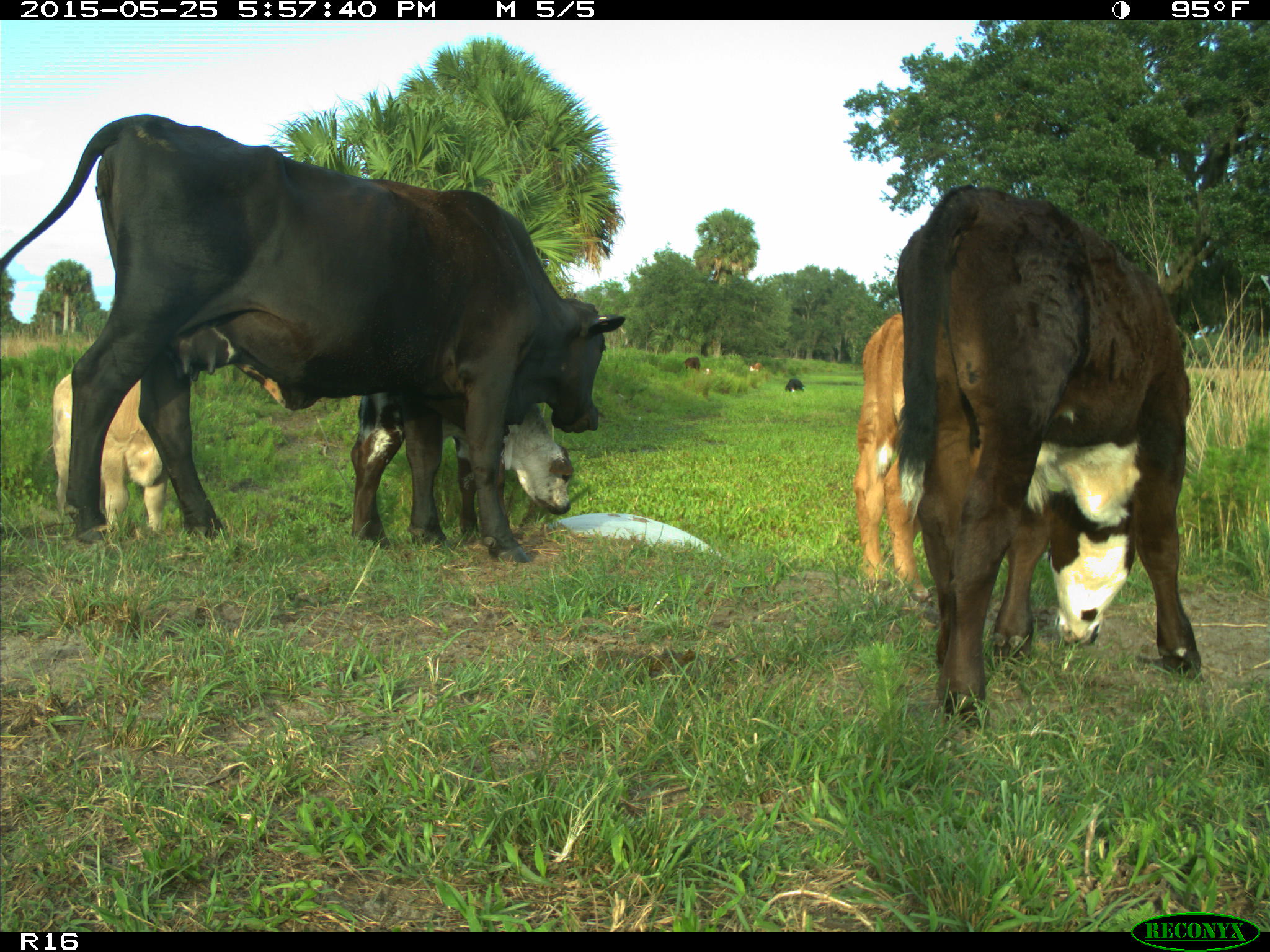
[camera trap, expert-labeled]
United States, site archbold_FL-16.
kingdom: Animalia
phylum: Chordata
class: Mammalia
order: Artiodactyla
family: Bovidae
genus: Bos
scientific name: Bos taurus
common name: domestic cow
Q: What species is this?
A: Bos taurus (domestic cow).